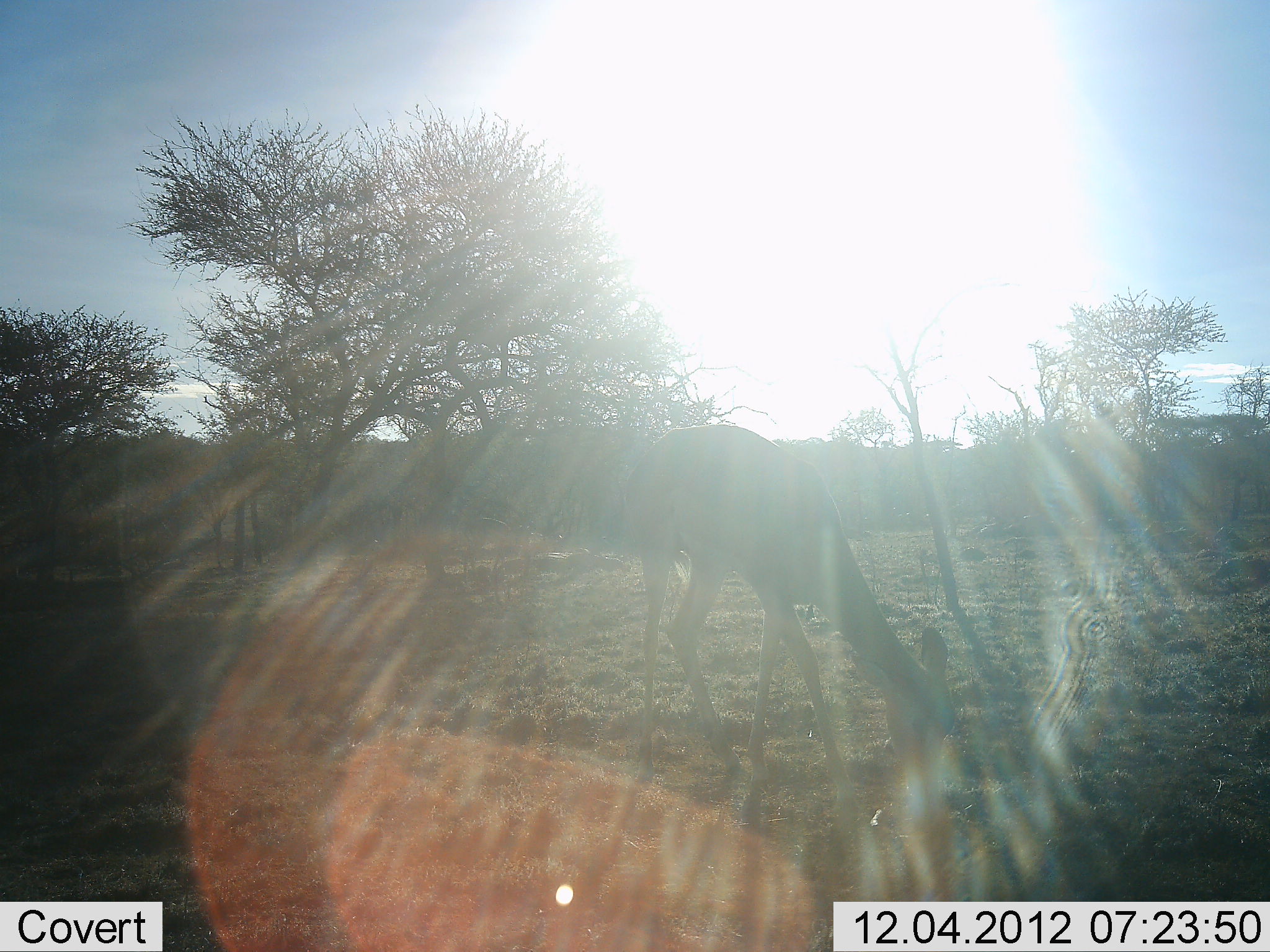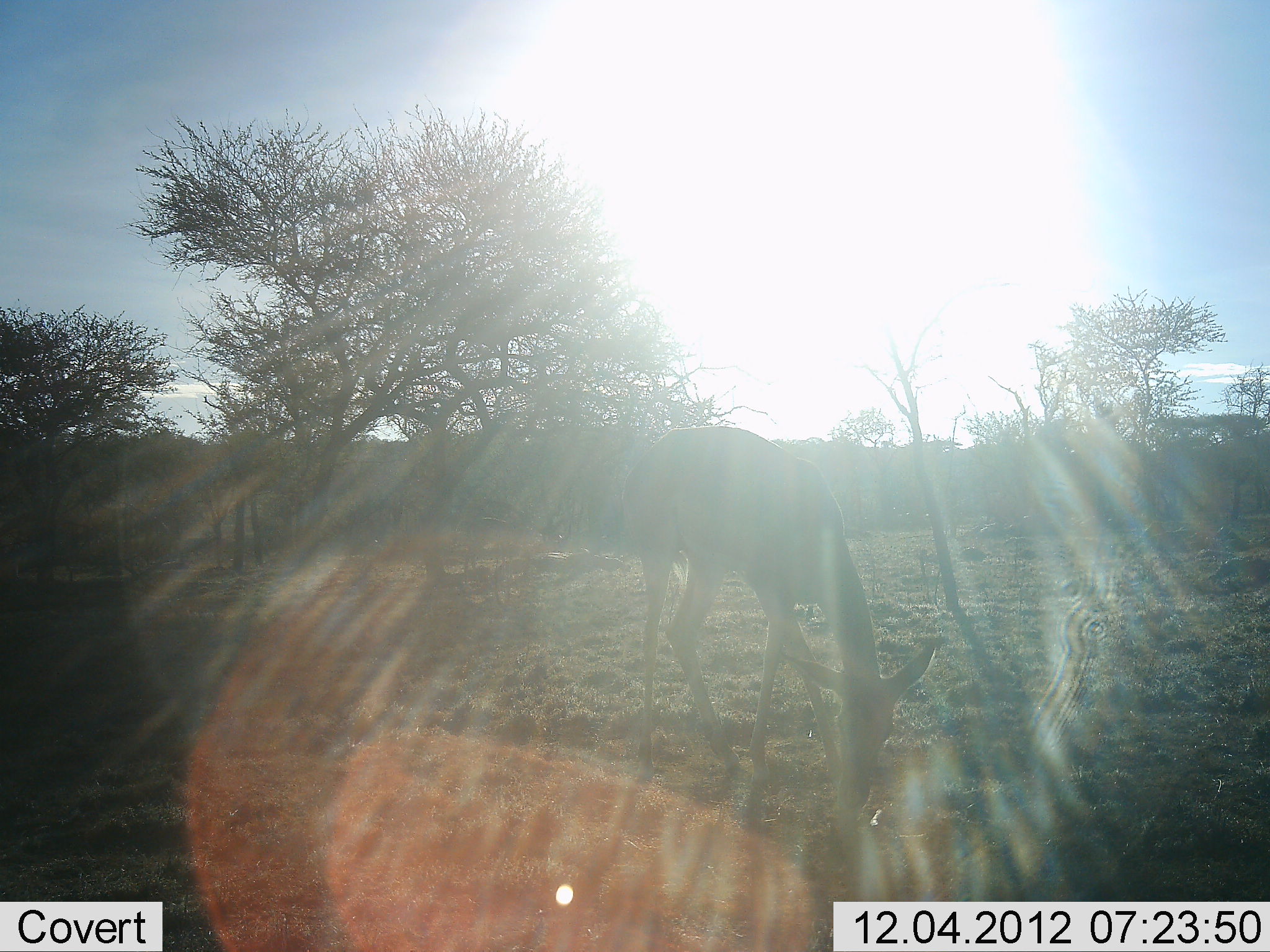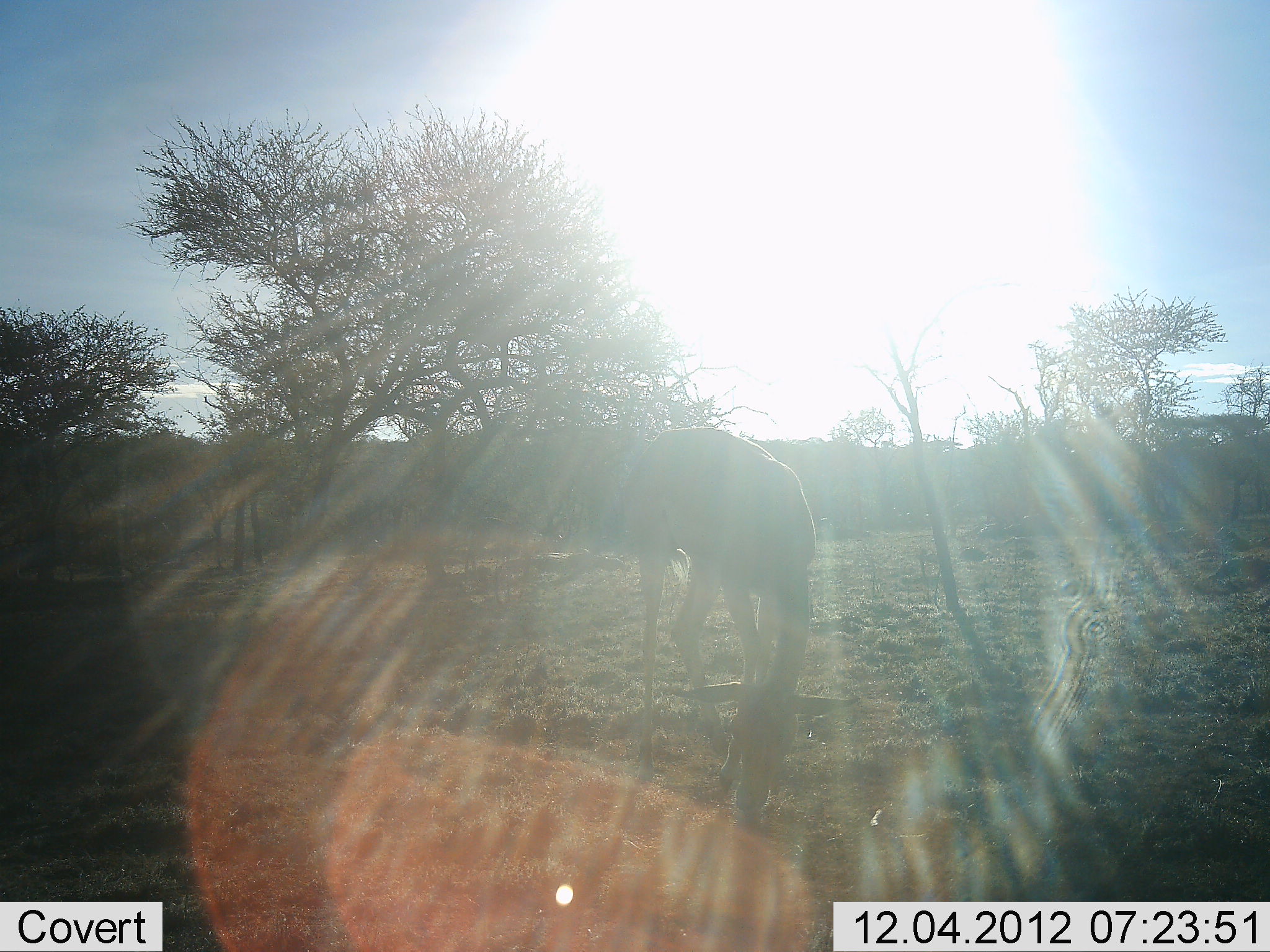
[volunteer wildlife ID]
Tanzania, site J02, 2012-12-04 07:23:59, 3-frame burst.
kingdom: Animalia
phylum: Chordata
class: Mammalia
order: Artiodactyla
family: Bovidae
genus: Aepyceros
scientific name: Aepyceros melampus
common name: impala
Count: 1.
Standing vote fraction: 11%.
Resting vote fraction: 0%.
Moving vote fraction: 0%.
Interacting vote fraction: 0%.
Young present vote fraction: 0%.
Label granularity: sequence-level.